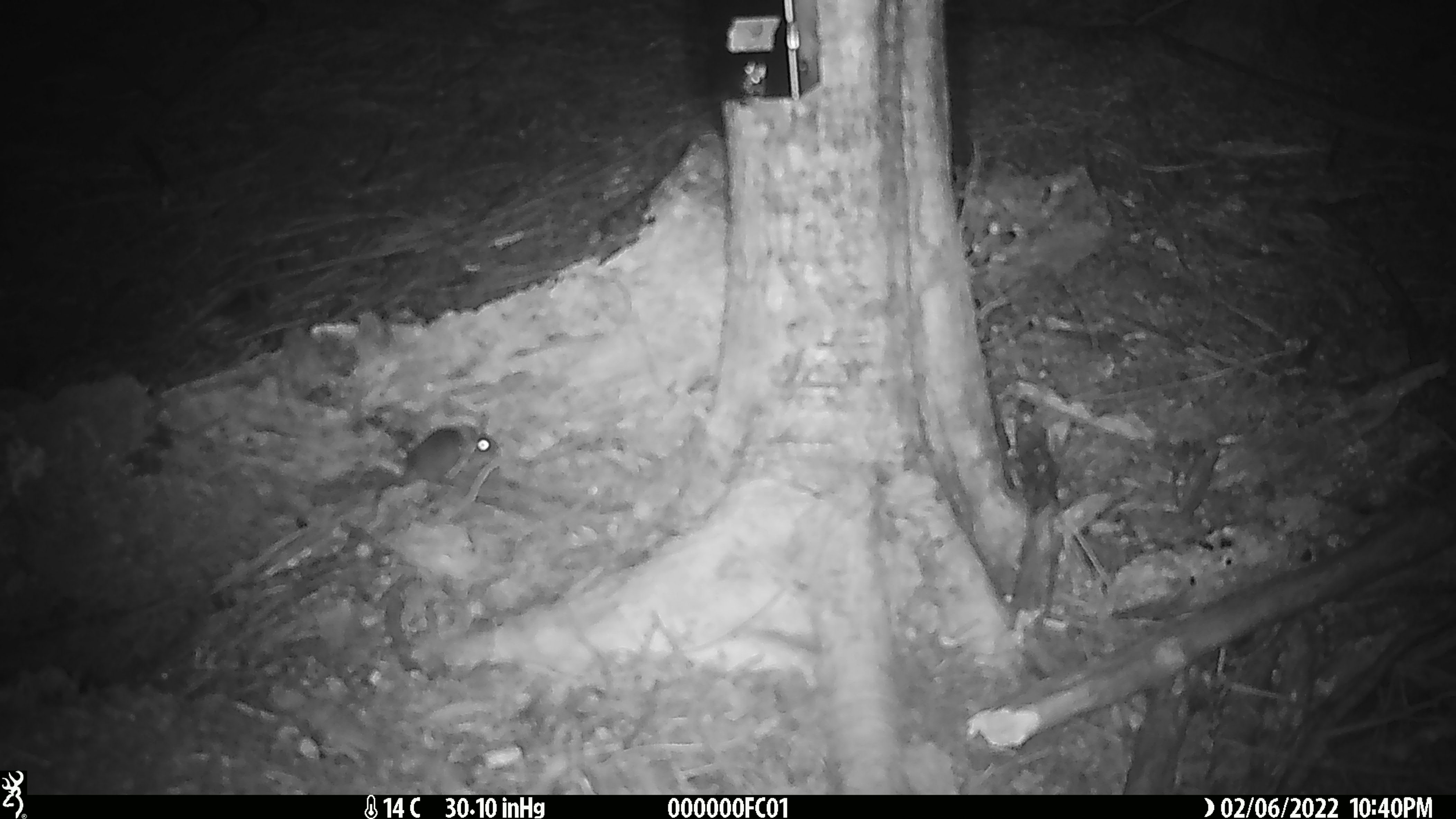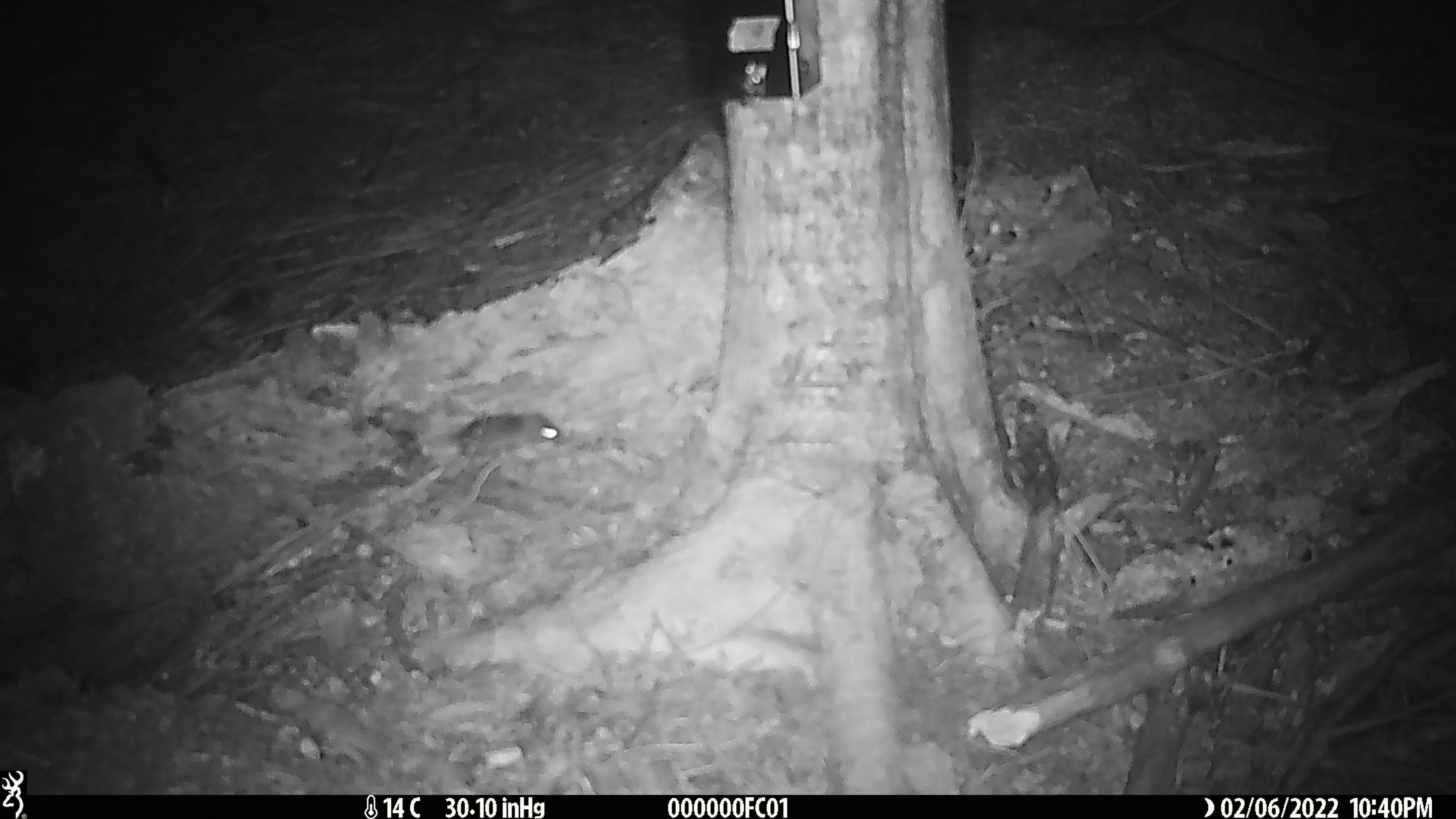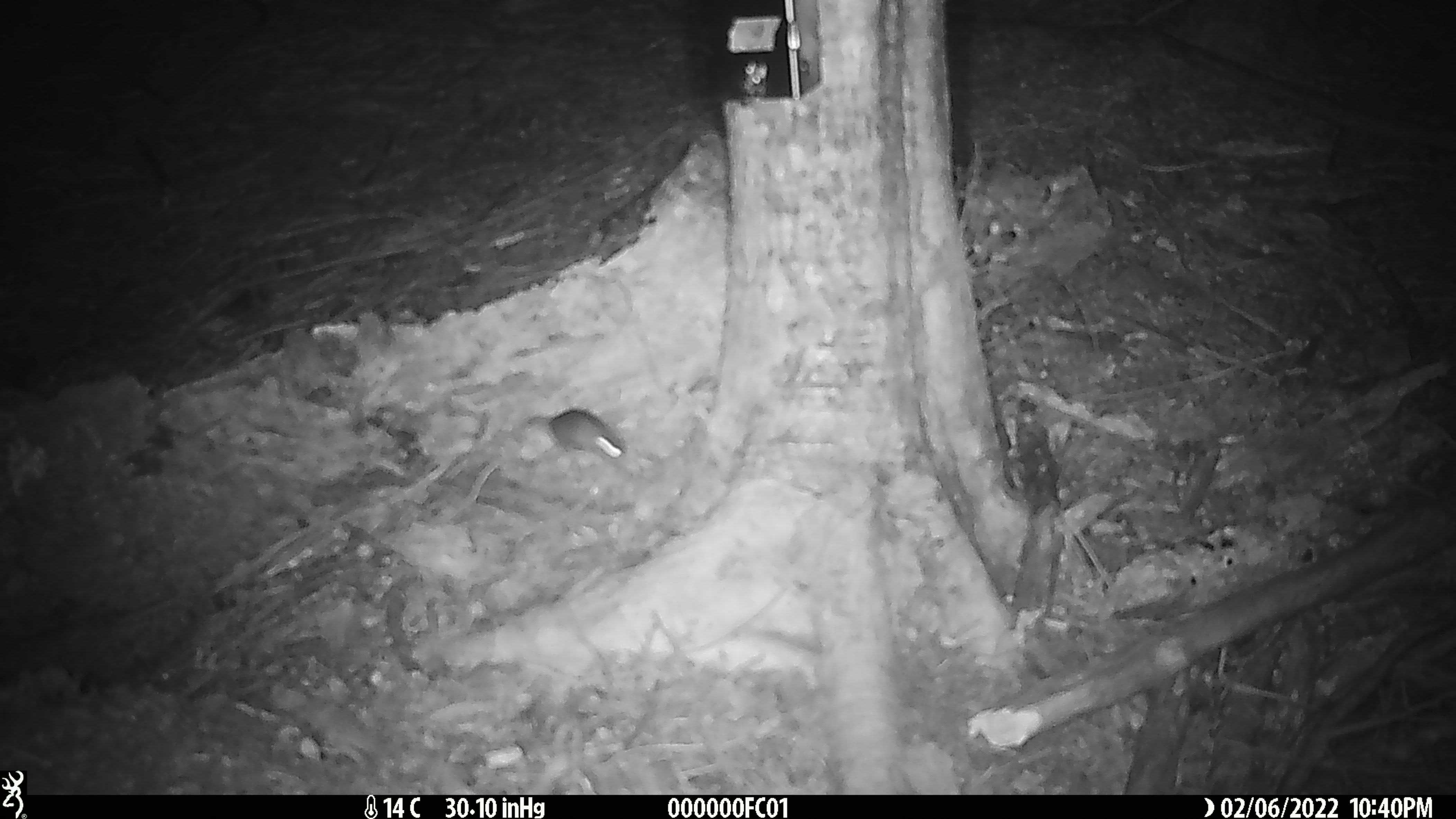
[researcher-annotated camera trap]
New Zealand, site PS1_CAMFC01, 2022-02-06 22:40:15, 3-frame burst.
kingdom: Animalia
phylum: Chordata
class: Mammalia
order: Rodentia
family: Muridae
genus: Mus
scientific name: Mus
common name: mouse